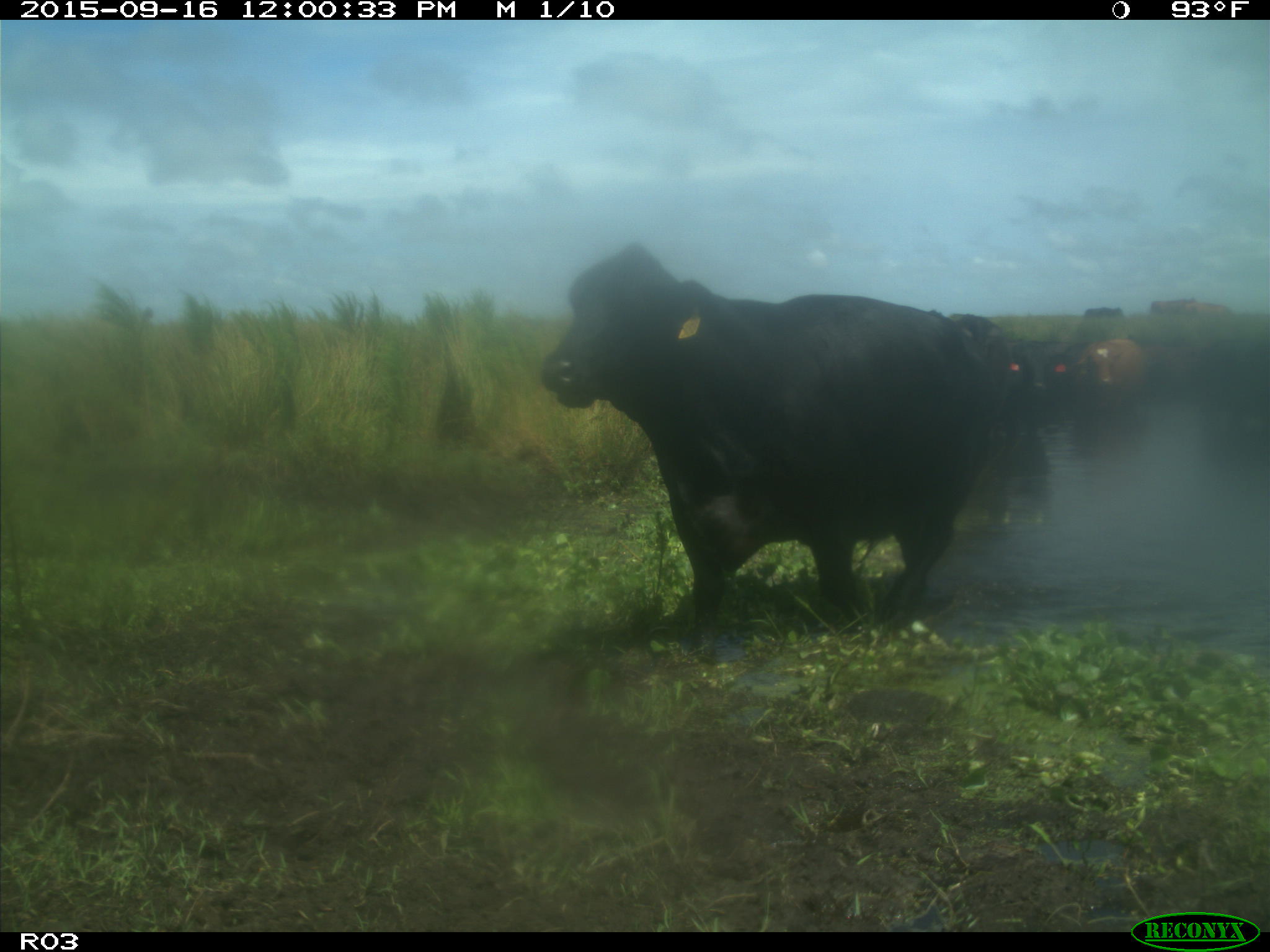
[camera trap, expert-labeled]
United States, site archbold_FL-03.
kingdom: Animalia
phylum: Chordata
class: Mammalia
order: Artiodactyla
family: Bovidae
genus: Bos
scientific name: Bos taurus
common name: domestic cow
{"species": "Bos taurus (domestic cow)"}